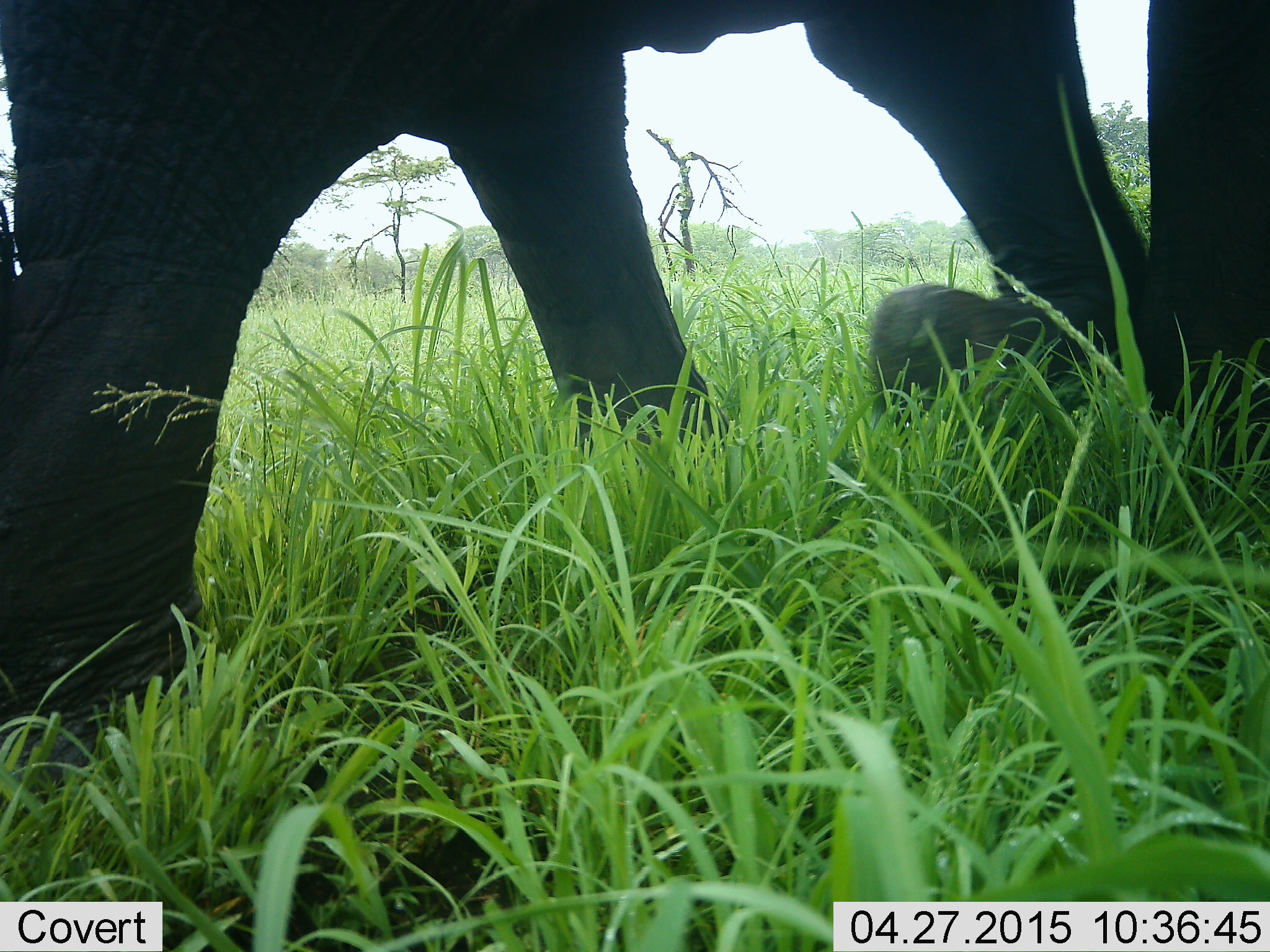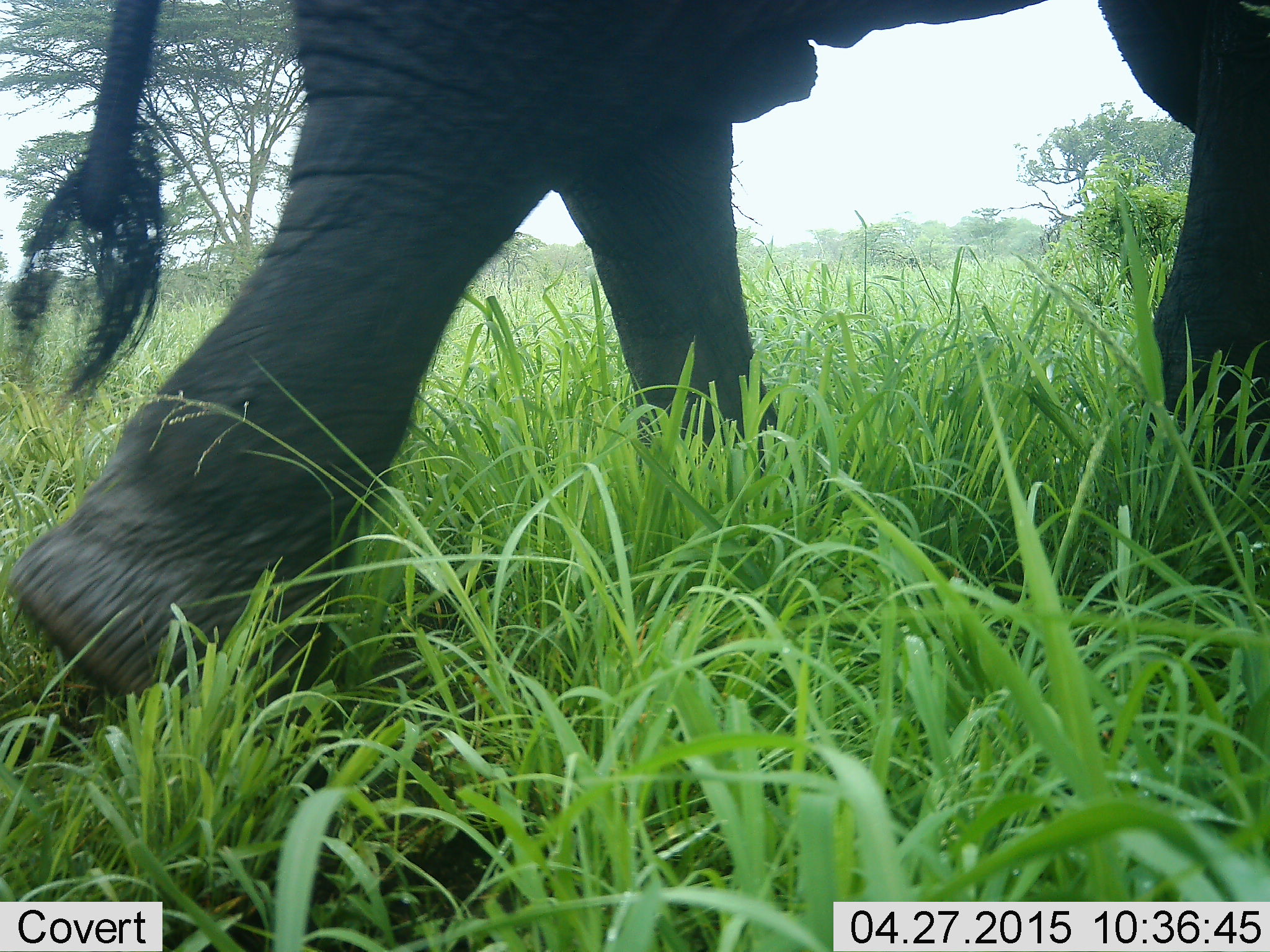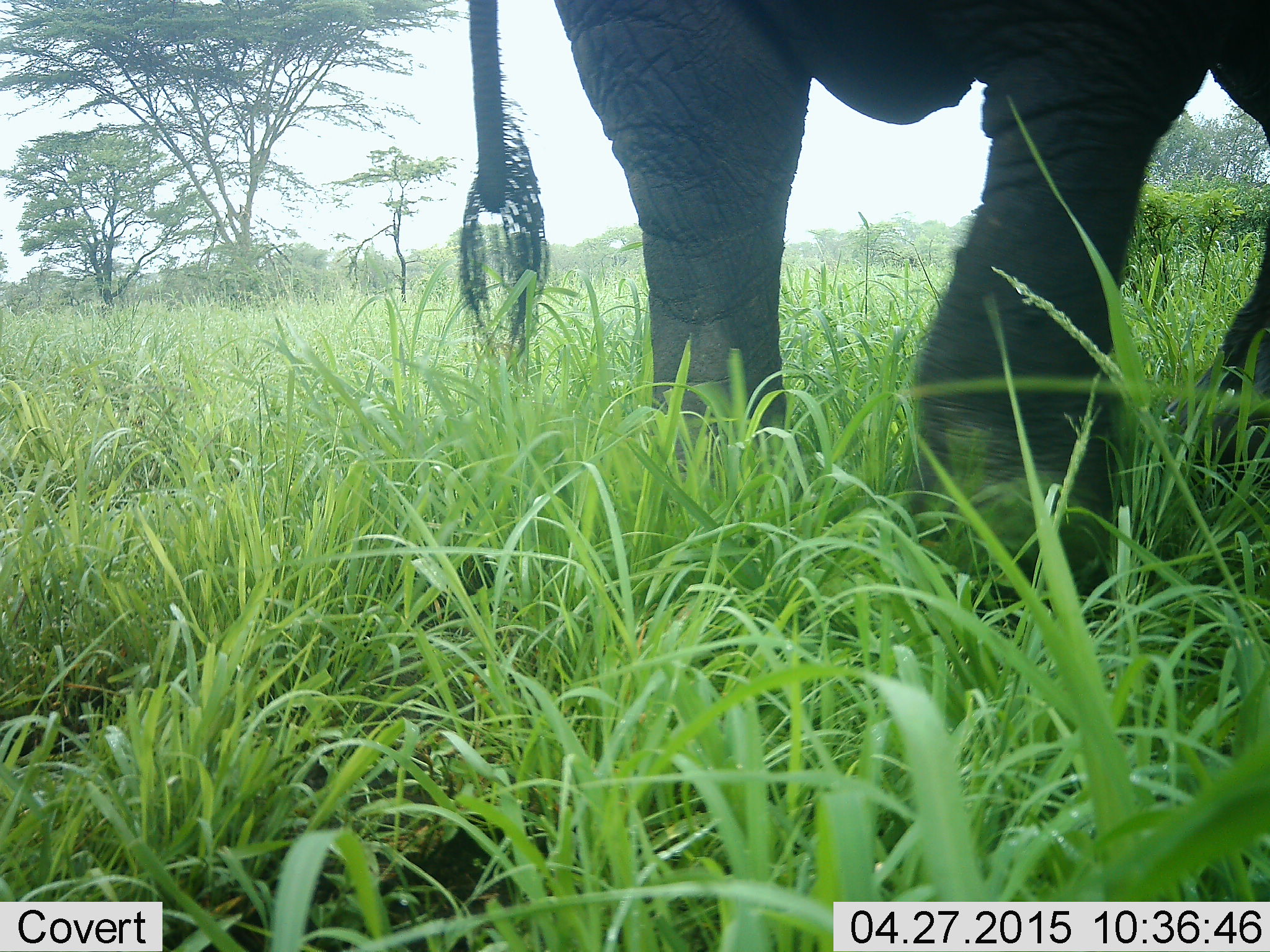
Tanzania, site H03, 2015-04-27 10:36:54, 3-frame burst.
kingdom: Animalia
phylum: Chordata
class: Mammalia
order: Proboscidea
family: Elephantidae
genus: Loxodonta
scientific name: Loxodonta africana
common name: african bush elephant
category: elephant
Elephant (african bush elephant) (Loxodonta africana), count 1. Behavior (volunteer vote fractions): standing 10%, resting 0%, moving 100%, interacting 0%. Young present (vote fraction): 0%. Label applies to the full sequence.